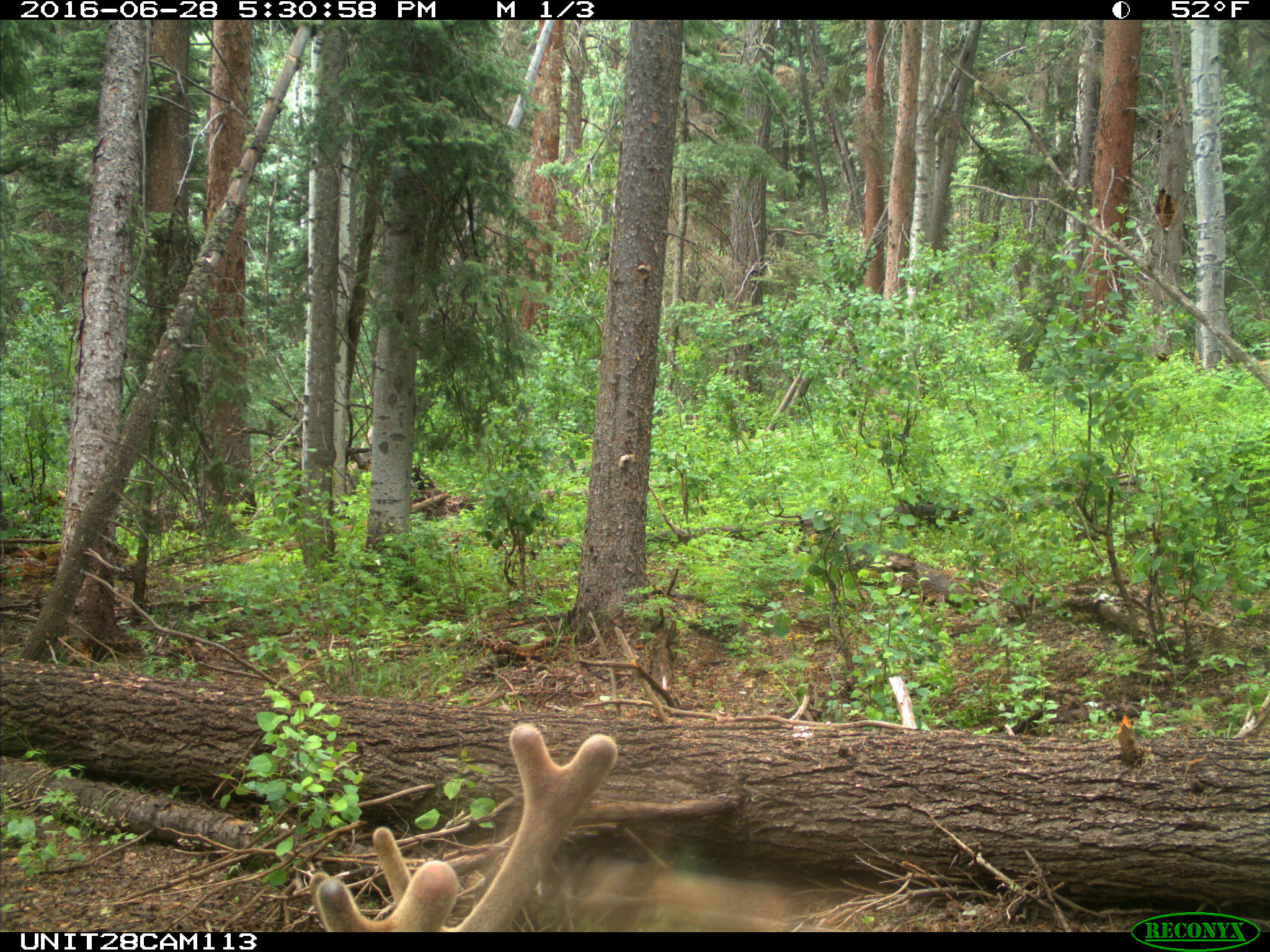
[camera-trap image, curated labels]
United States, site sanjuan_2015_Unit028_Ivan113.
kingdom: Animalia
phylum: Chordata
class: Mammalia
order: Artiodactyla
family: Cervidae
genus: Cervus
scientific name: Cervus elaphus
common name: red deer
Cervus elaphus (red deer).